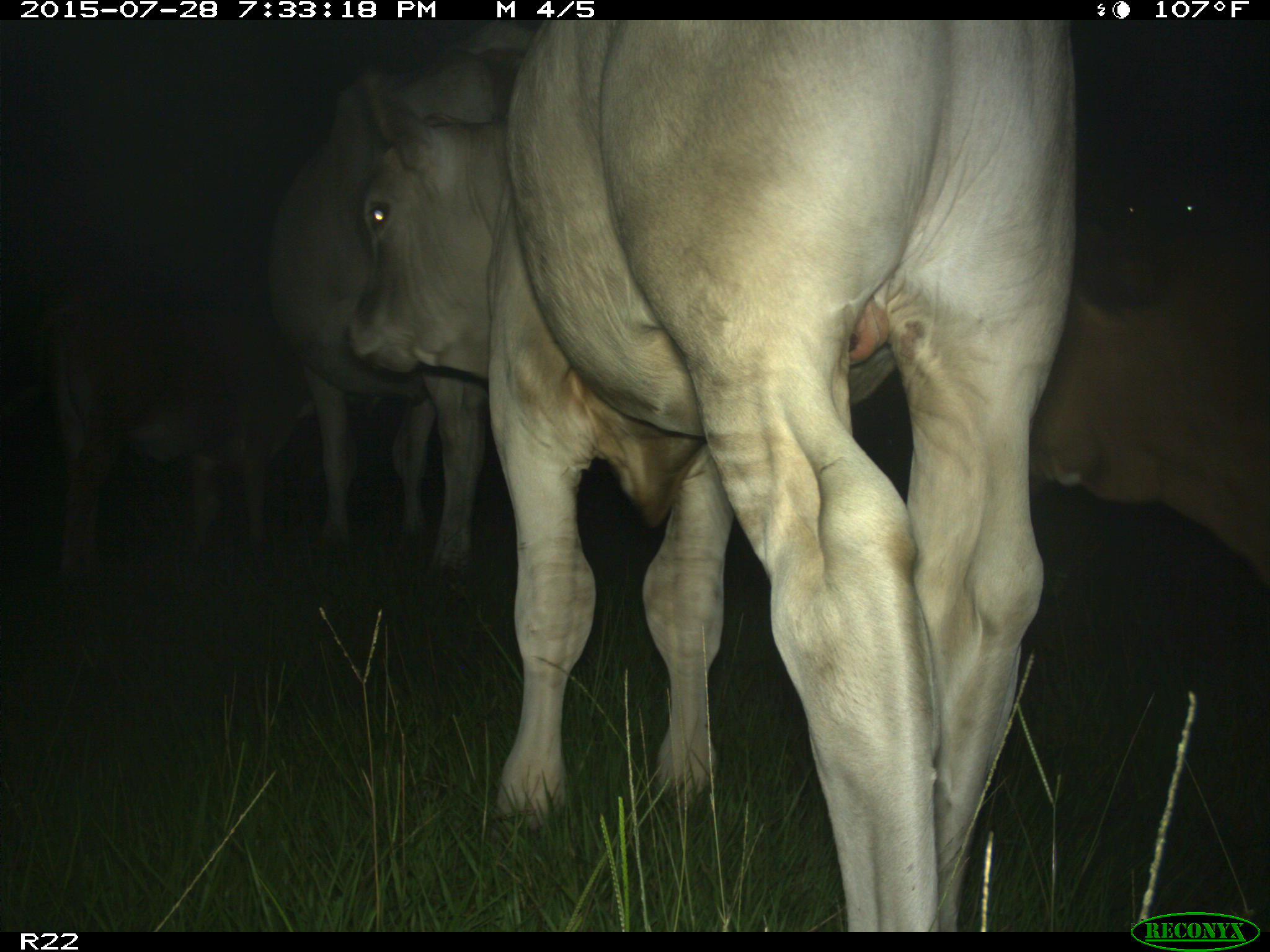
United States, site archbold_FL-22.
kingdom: Animalia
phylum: Chordata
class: Mammalia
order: Artiodactyla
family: Bovidae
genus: Bos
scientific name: Bos taurus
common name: domestic cow